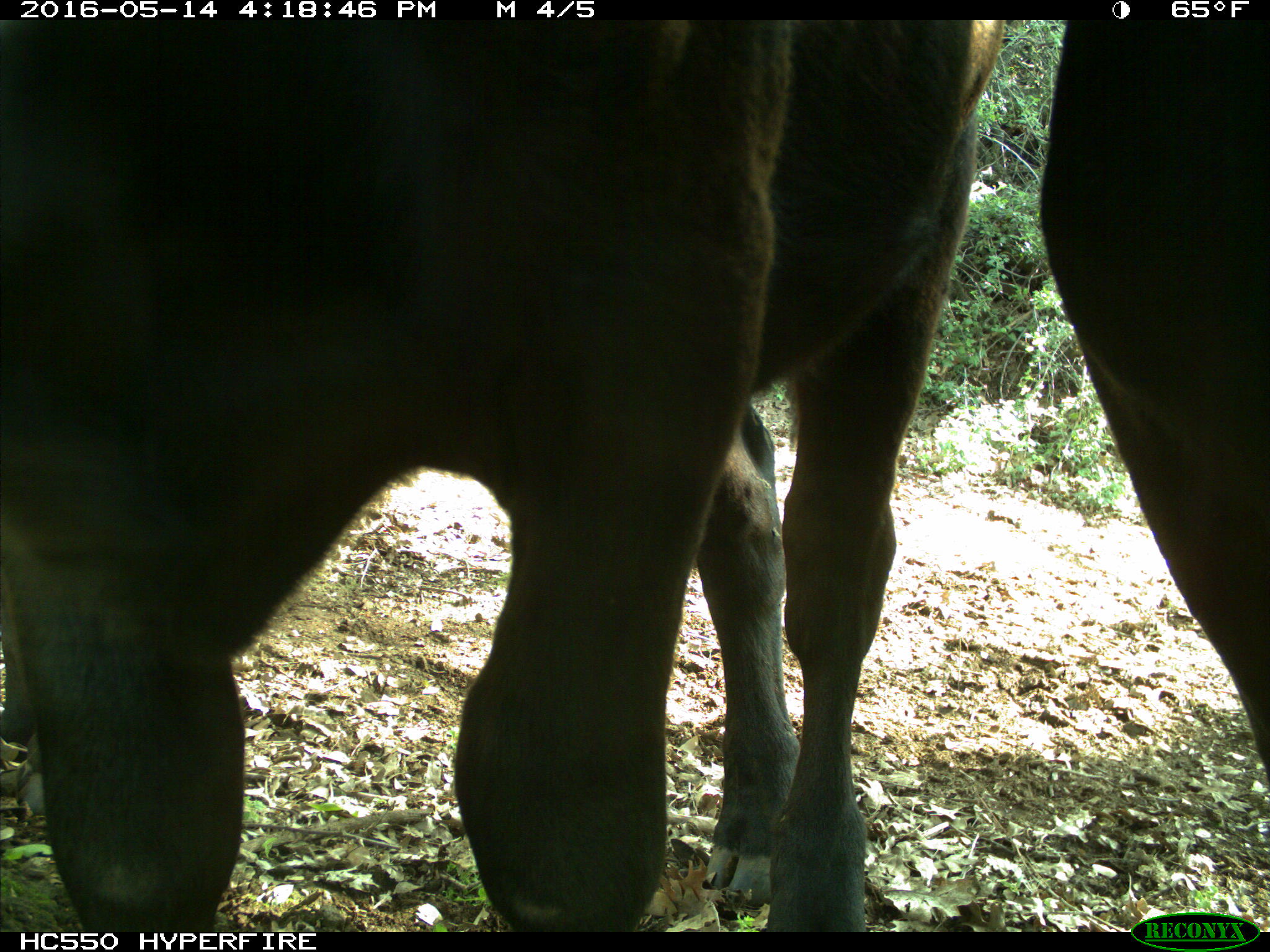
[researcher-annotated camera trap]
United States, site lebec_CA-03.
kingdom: Animalia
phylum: Chordata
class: Mammalia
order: Artiodactyla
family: Bovidae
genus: Bos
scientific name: Bos taurus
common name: domestic cow